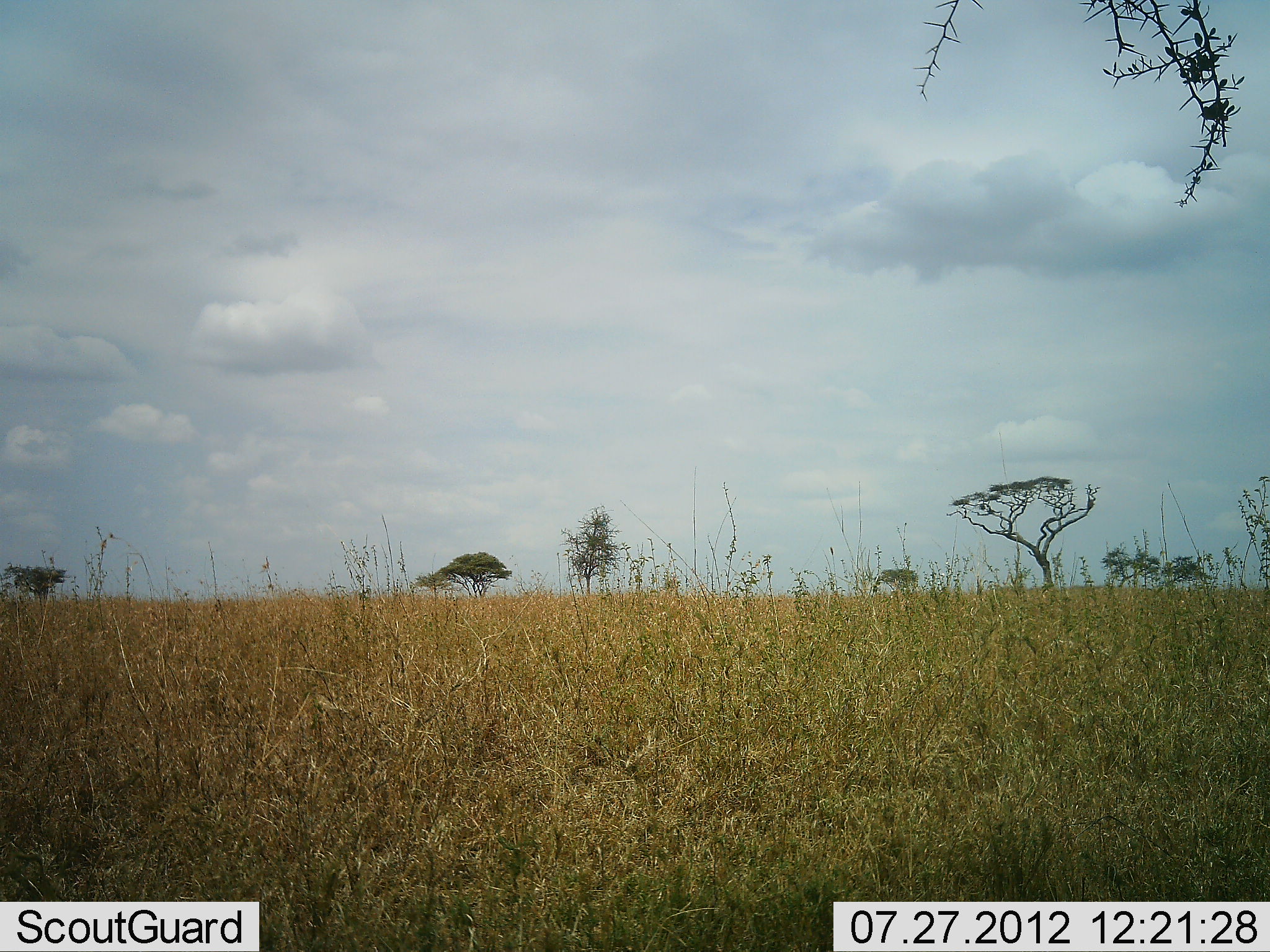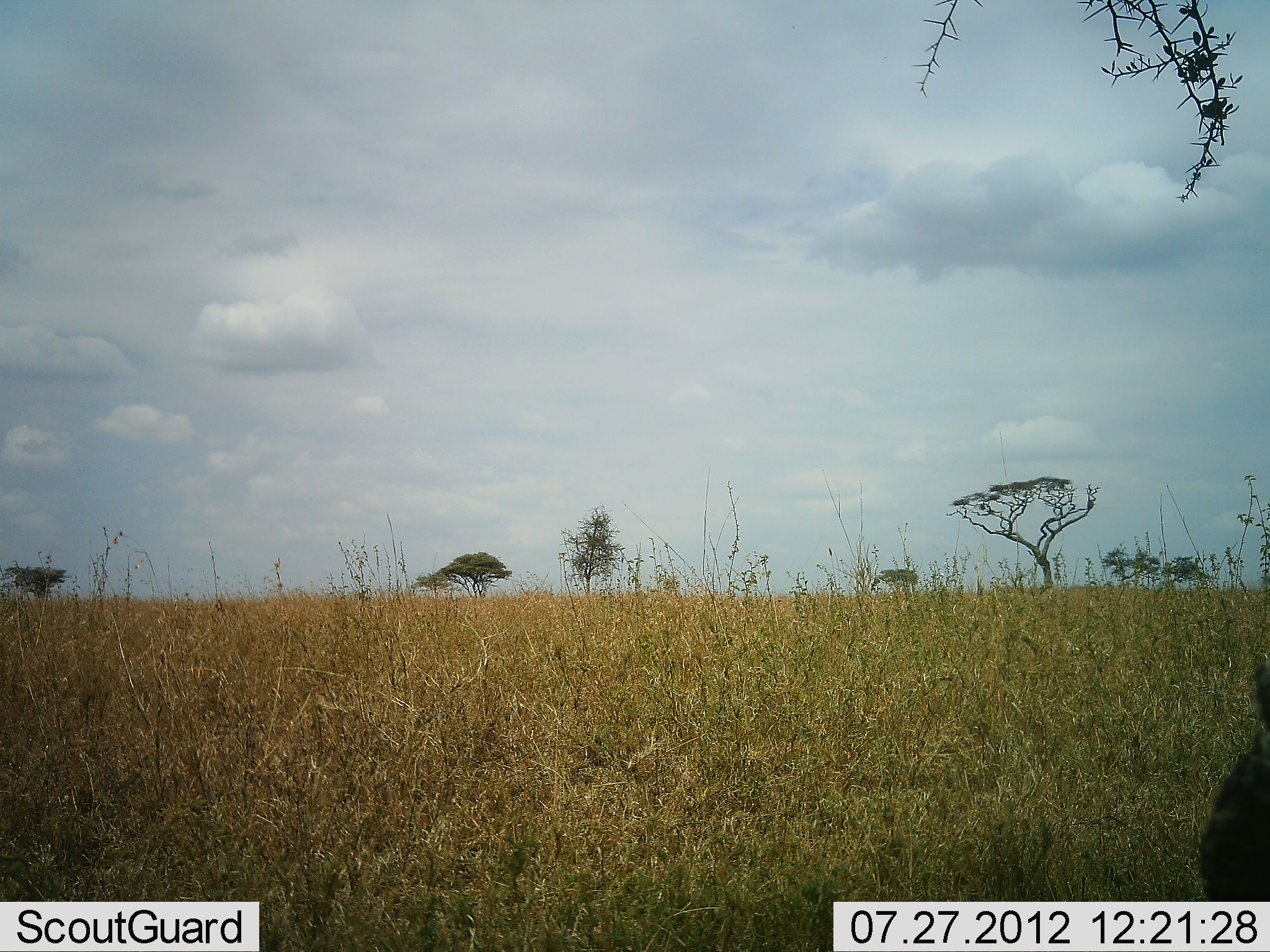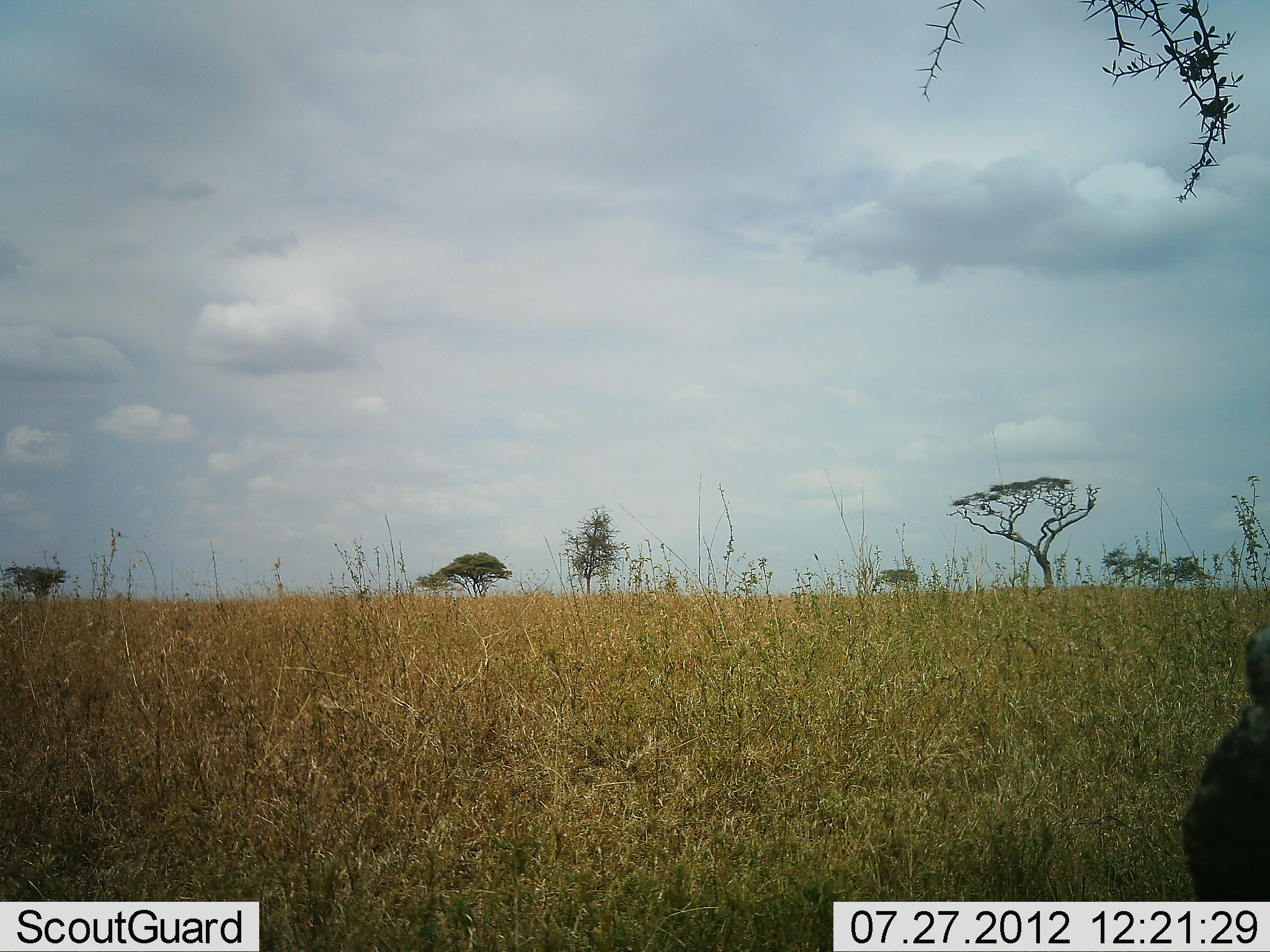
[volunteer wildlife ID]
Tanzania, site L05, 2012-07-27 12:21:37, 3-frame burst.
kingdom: Animalia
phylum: Chordata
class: Mammalia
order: Artiodactyla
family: Bovidae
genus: Connochaetes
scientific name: Connochaetes taurinus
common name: blue wildebeest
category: wildebeest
Wildebeest (blue wildebeest) (Connochaetes taurinus), count 1. Behavior (volunteer vote fractions): standing 33%, resting 0%, moving 33%, interacting 0%. Young present (vote fraction): 0%. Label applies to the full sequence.